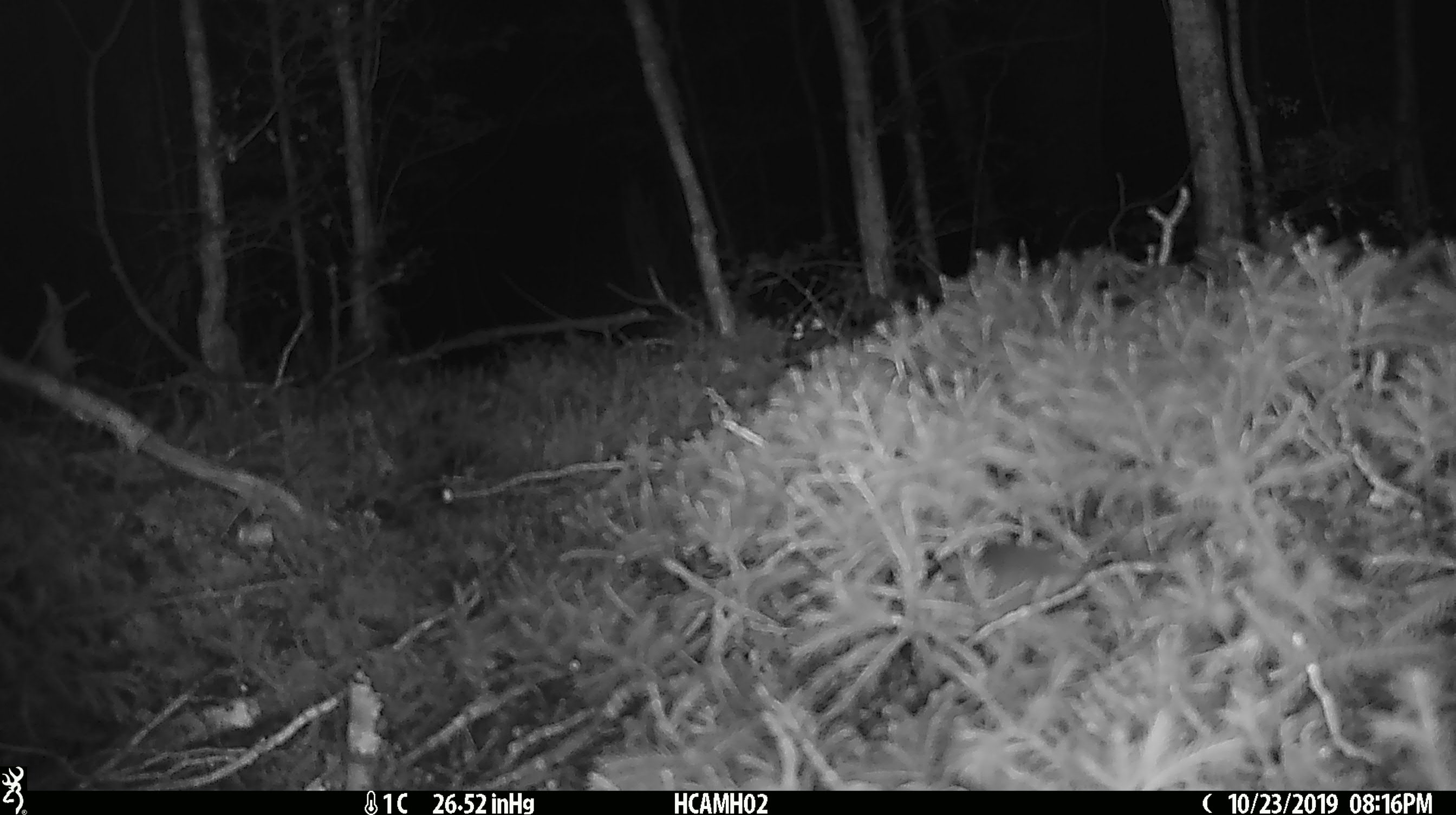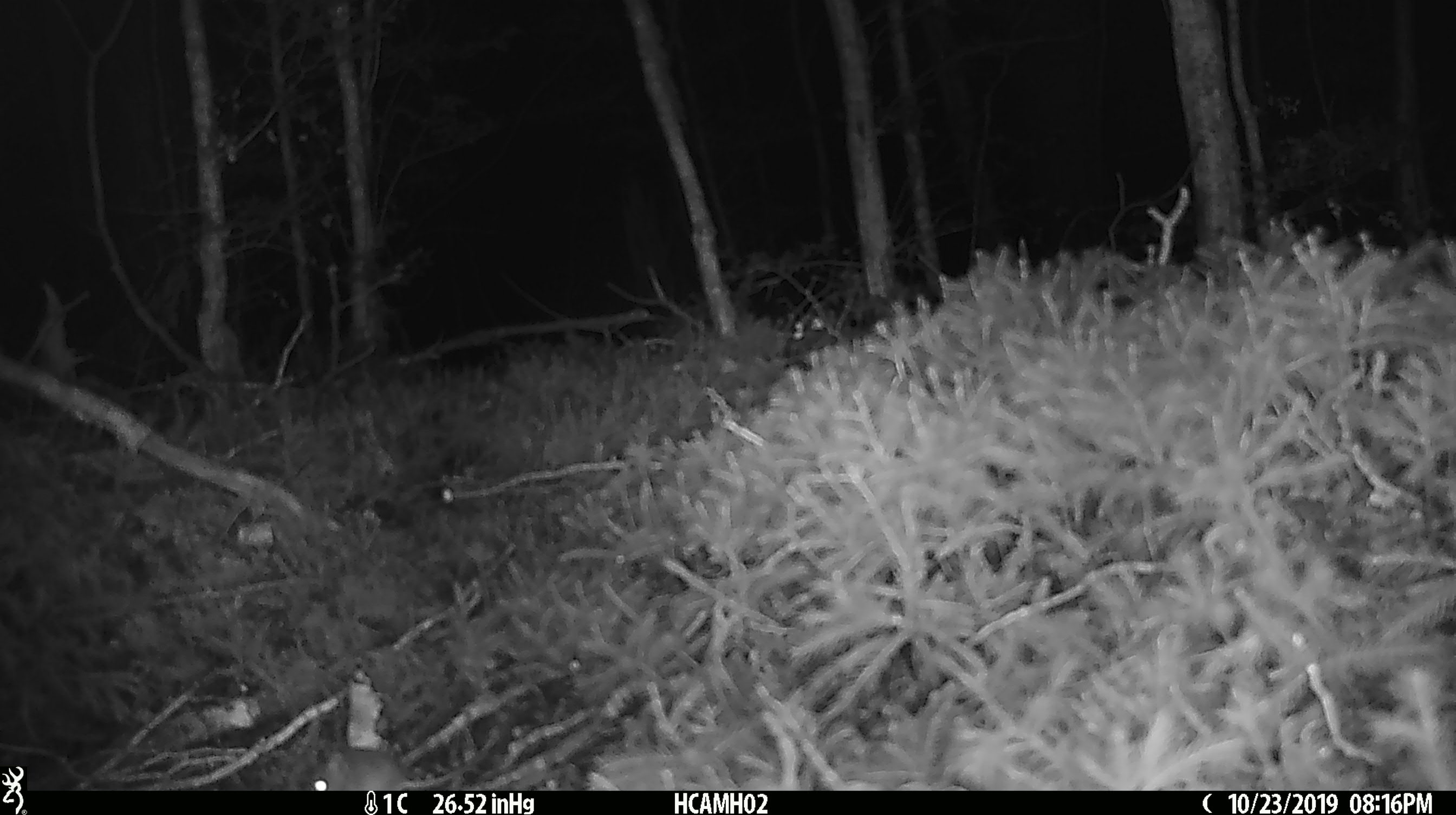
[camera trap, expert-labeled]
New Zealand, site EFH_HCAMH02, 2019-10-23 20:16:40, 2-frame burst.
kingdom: Animalia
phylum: Chordata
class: Mammalia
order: Rodentia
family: Muridae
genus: Mus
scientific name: Mus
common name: mouse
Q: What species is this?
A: Mouse (Mus).